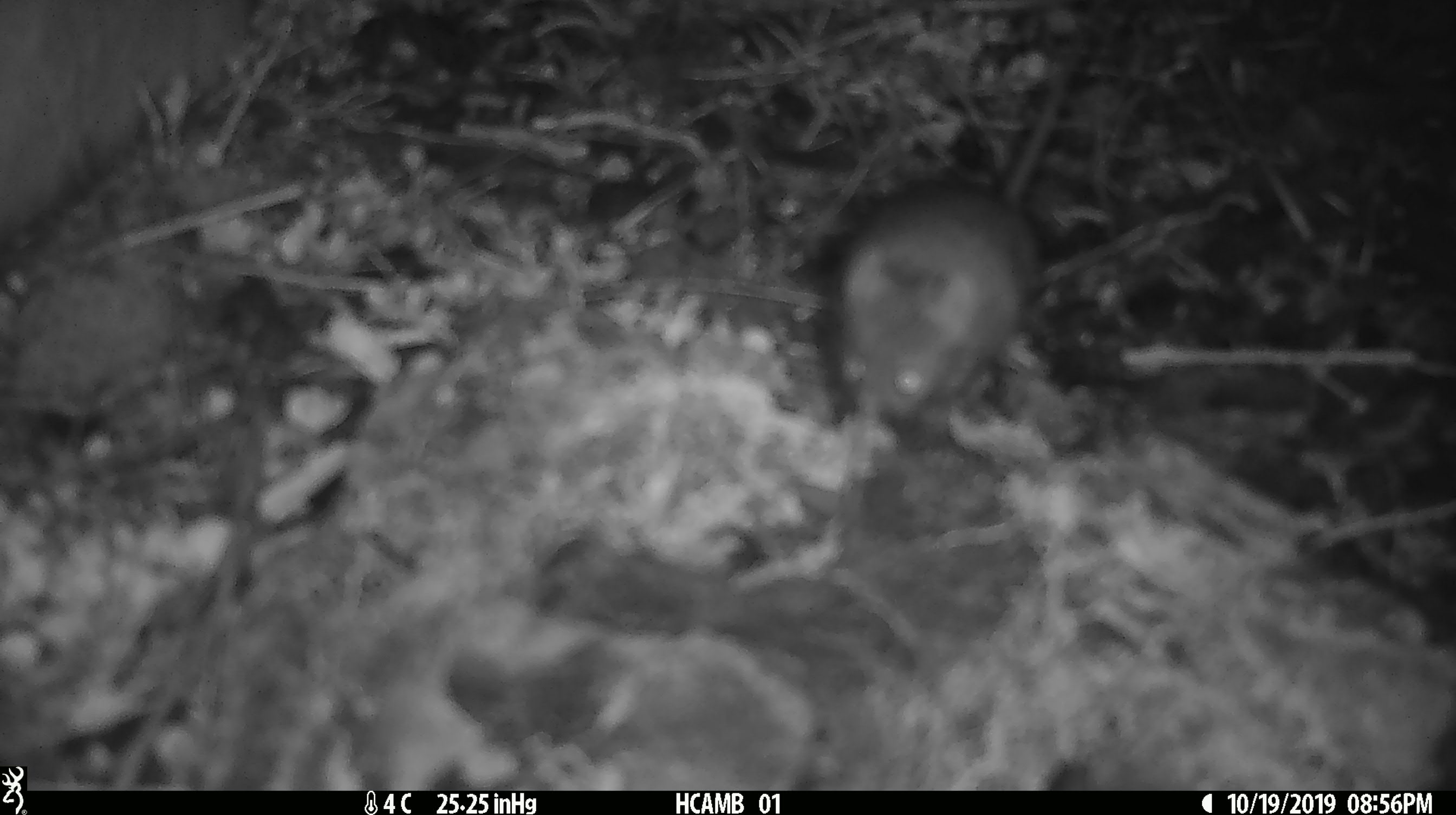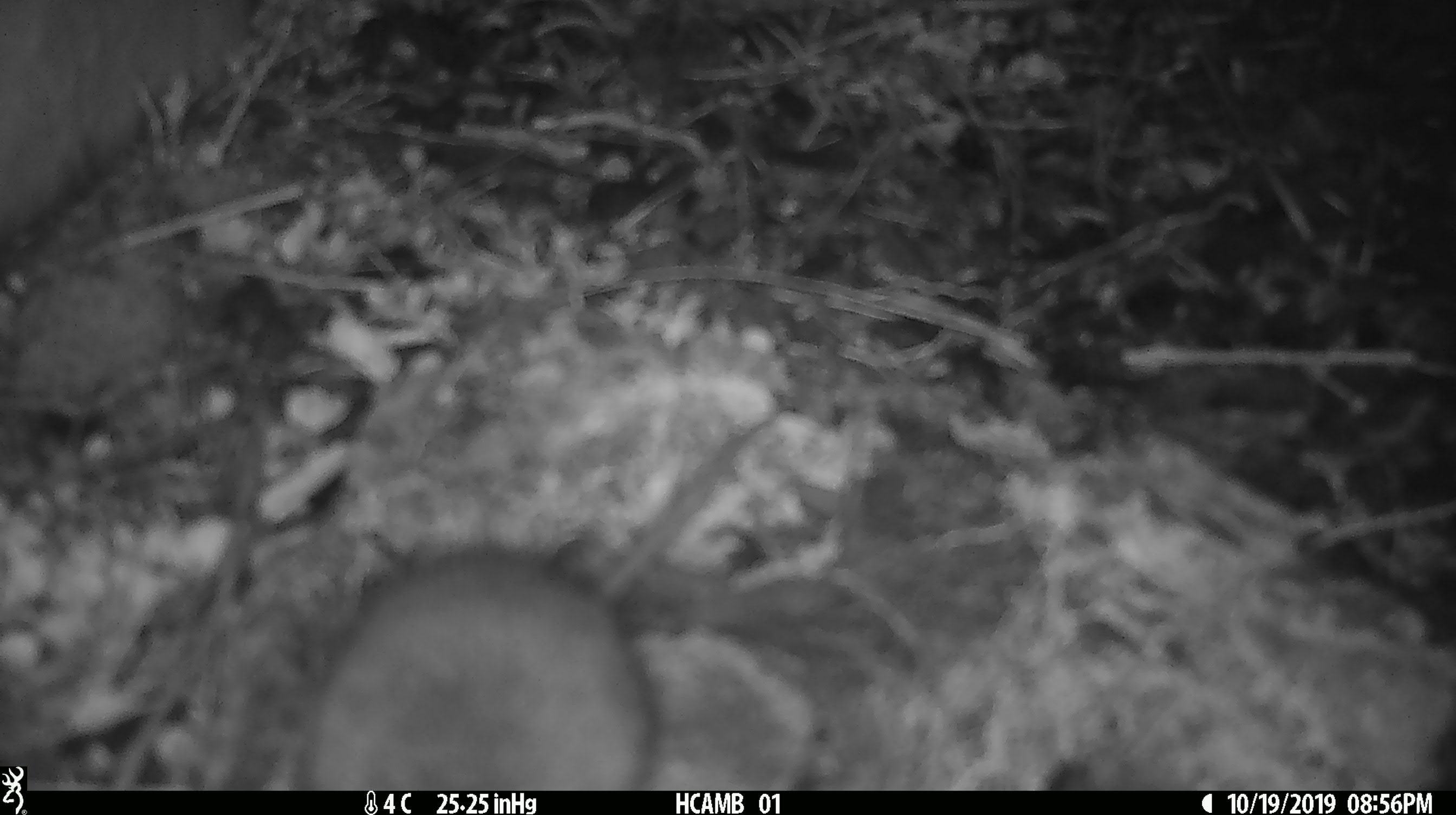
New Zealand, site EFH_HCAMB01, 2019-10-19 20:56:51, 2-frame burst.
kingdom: Animalia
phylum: Chordata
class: Mammalia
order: Rodentia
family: Muridae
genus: Mus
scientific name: Mus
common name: mouse